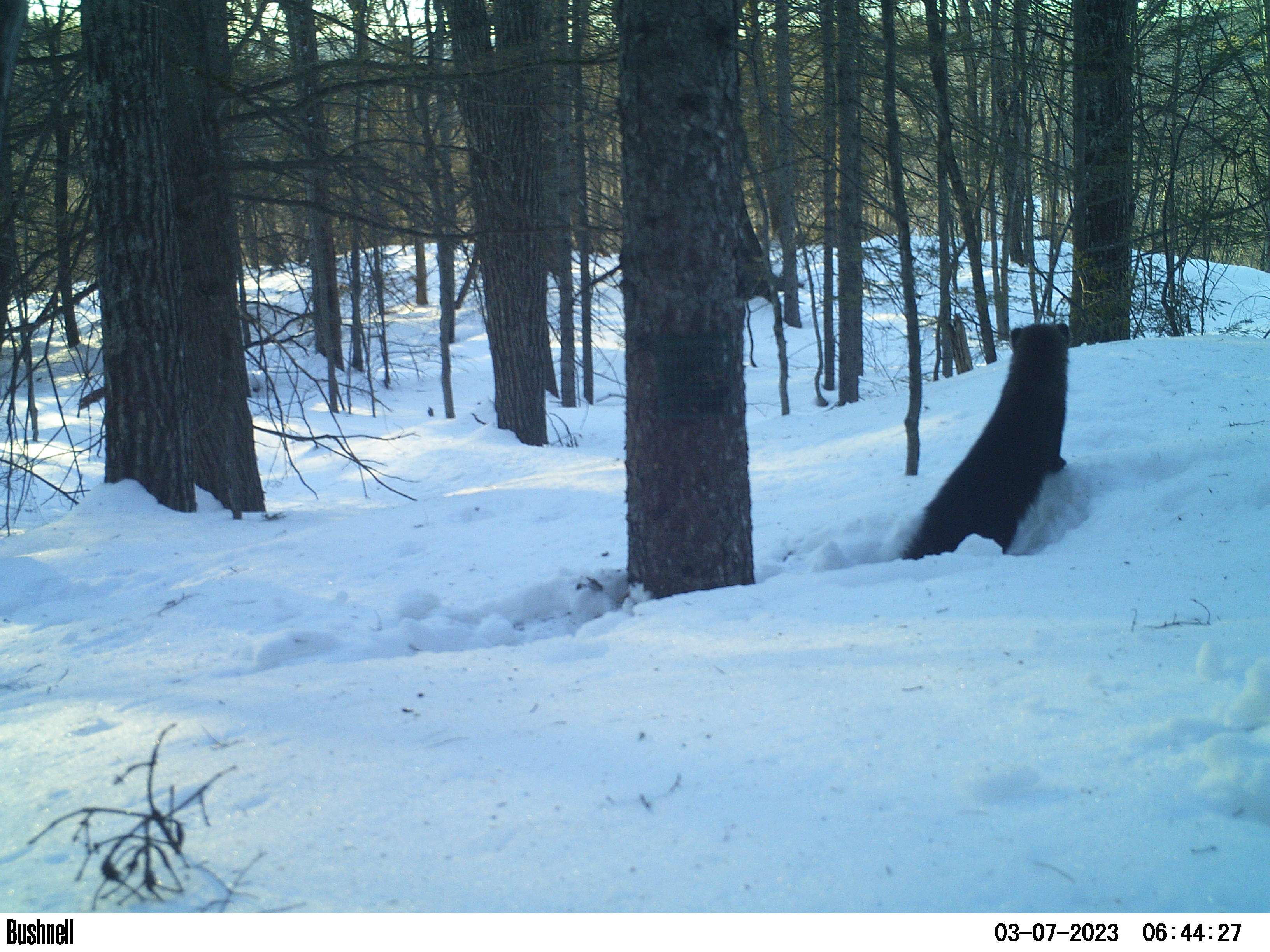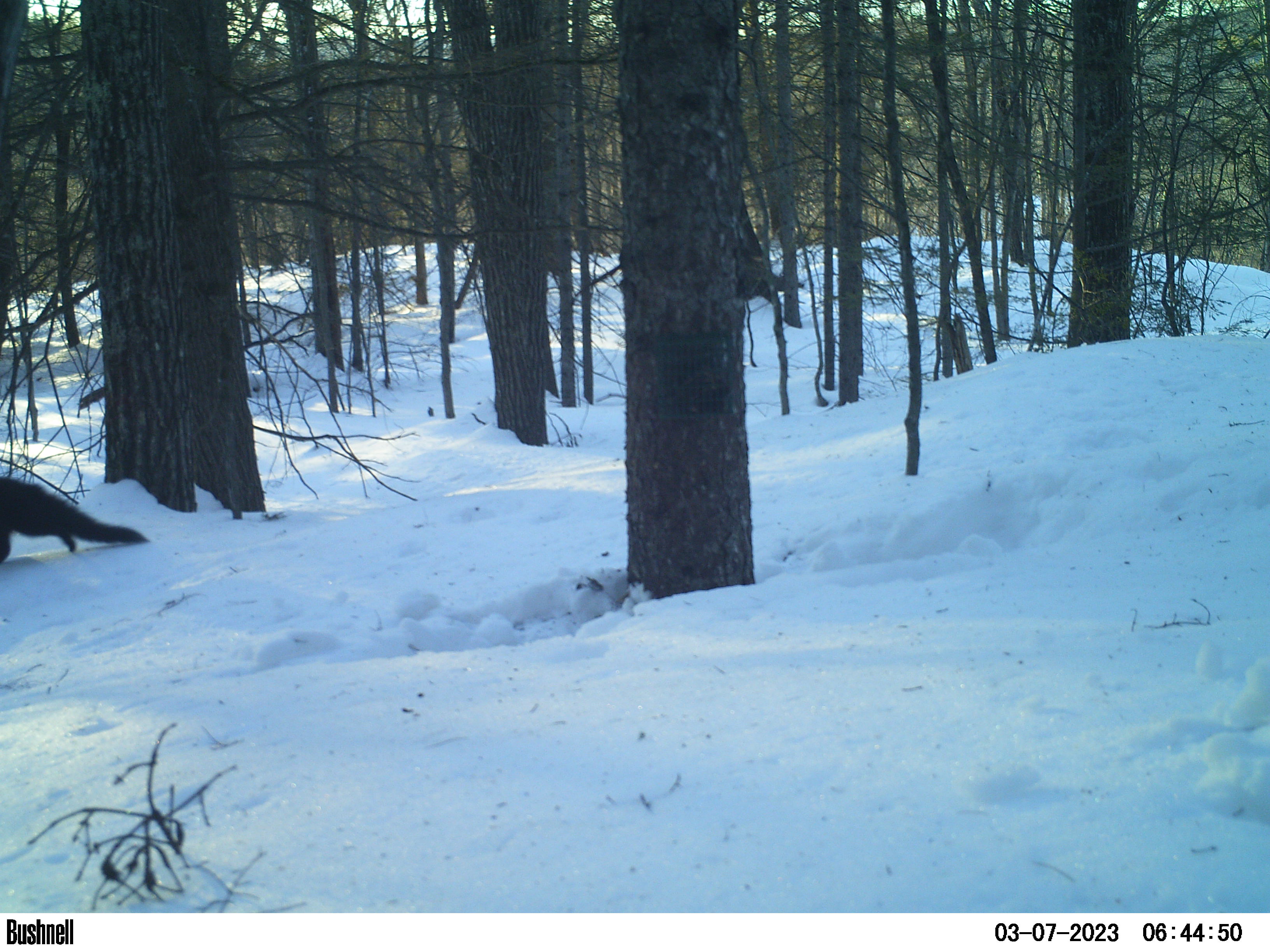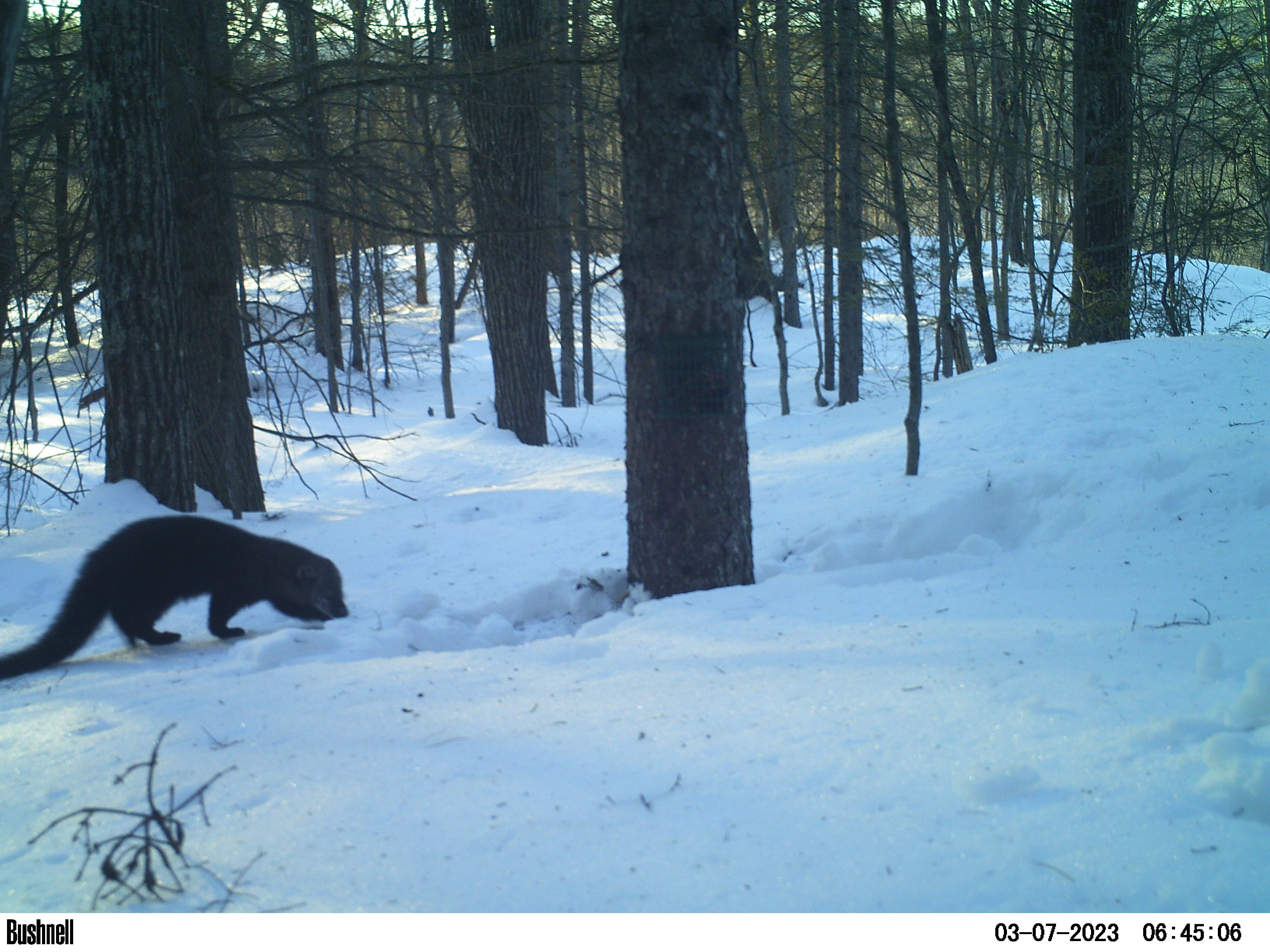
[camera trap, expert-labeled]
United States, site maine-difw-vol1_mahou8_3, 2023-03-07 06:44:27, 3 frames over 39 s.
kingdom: Animalia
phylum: Chordata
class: Mammalia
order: Carnivora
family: Mustelidae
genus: Pekania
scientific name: Pekania pennanti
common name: fisher